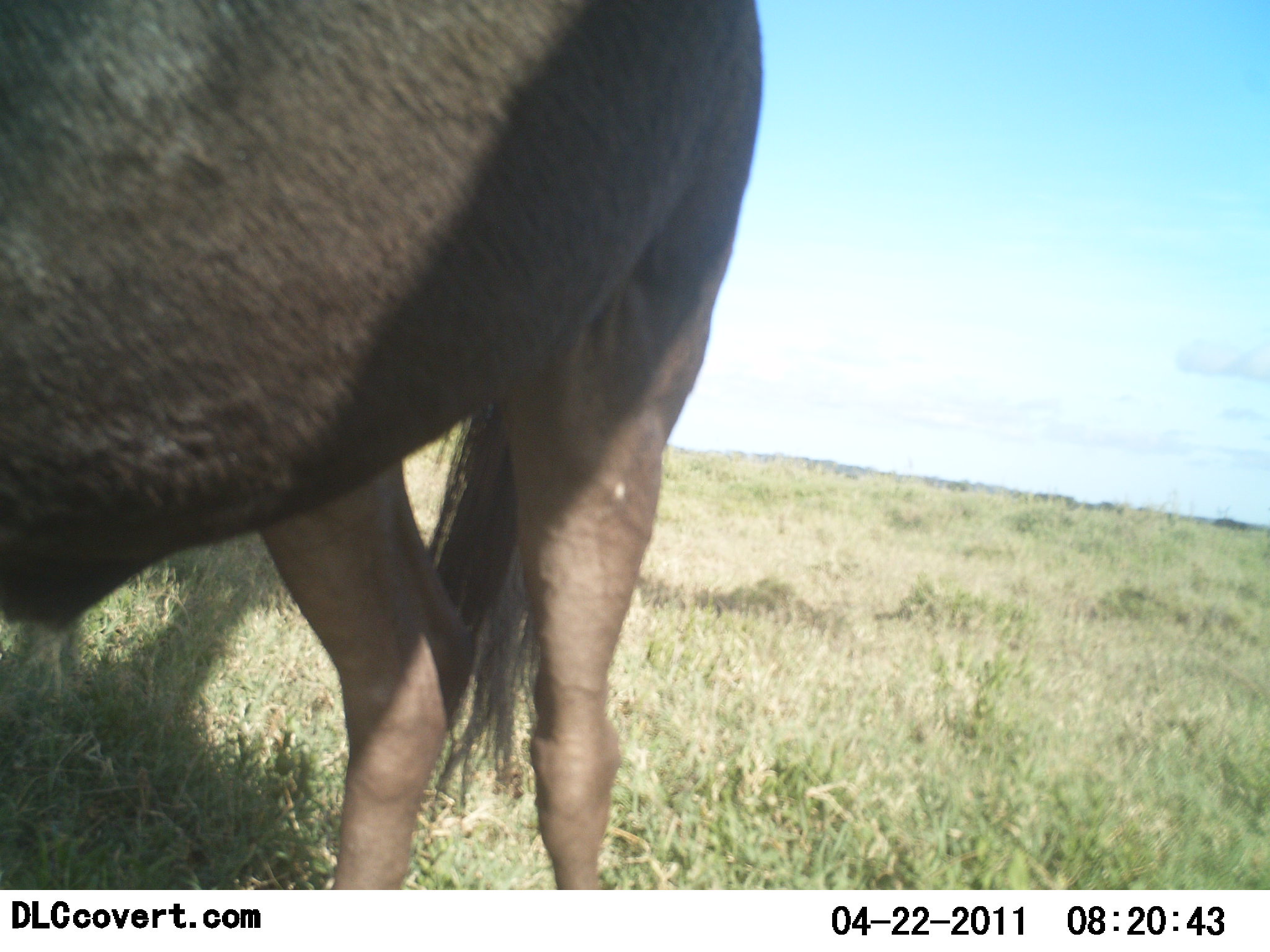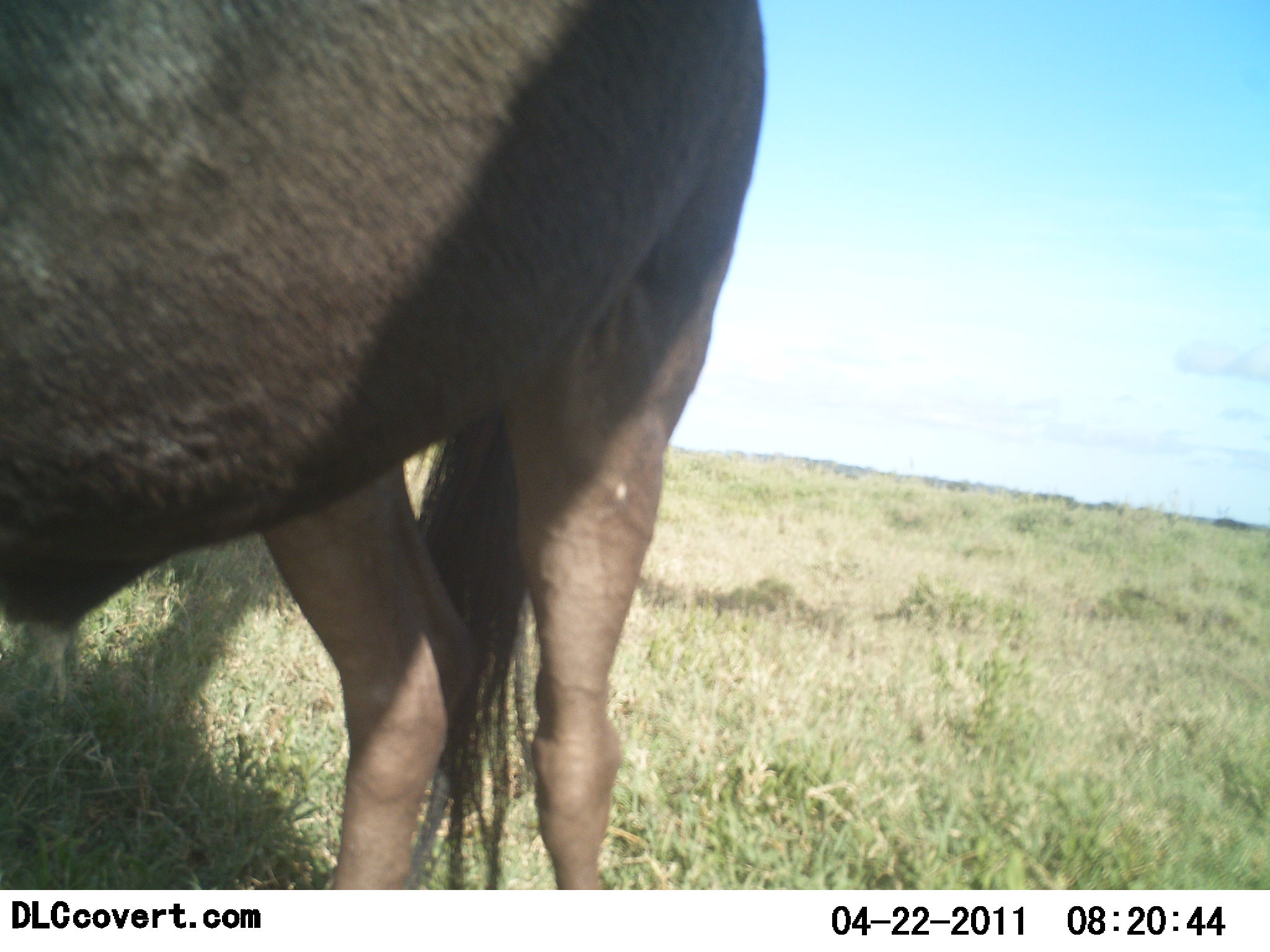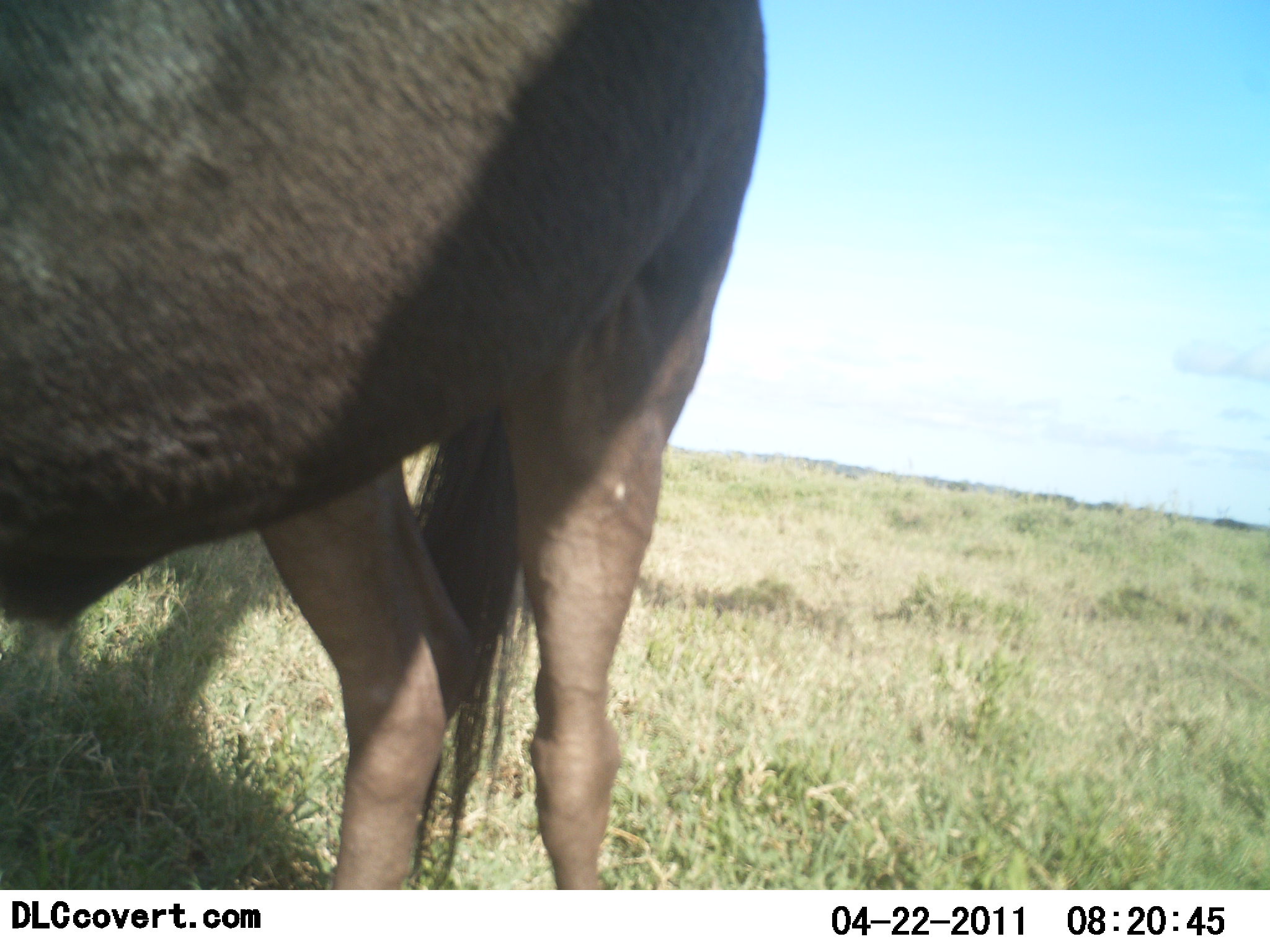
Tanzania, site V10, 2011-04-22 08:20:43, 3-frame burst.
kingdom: Animalia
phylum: Chordata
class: Mammalia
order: Artiodactyla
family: Bovidae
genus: Connochaetes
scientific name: Connochaetes taurinus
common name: blue wildebeest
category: wildebeest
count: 1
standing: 92%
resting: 0%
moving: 0%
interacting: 8%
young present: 0%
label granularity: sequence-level